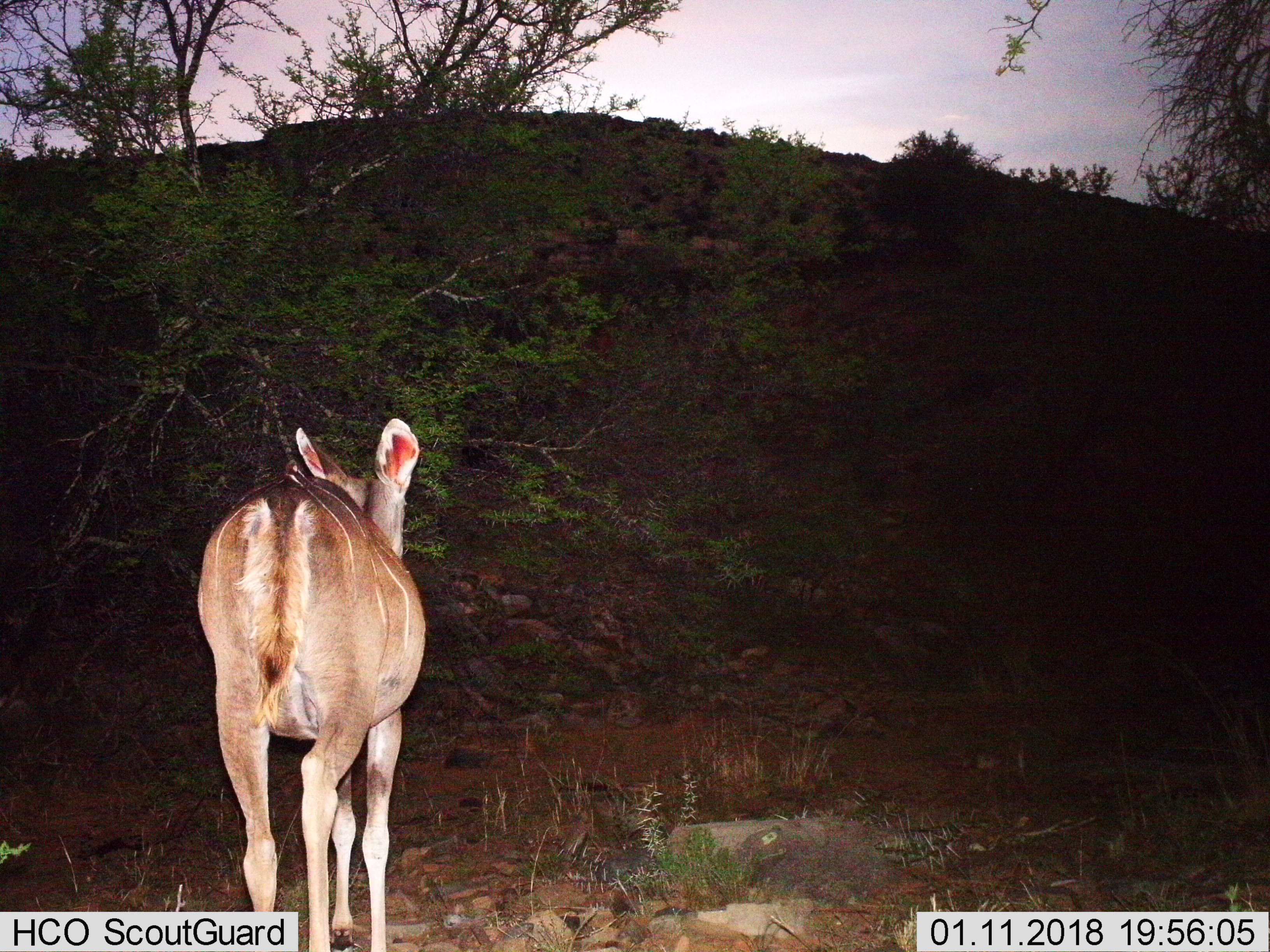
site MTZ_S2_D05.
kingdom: Animalia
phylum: Chordata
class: Mammalia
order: Artiodactyla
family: Bovidae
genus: Tragelaphus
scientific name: Tragelaphus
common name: kudu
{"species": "kudu (Tragelaphus)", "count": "1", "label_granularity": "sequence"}